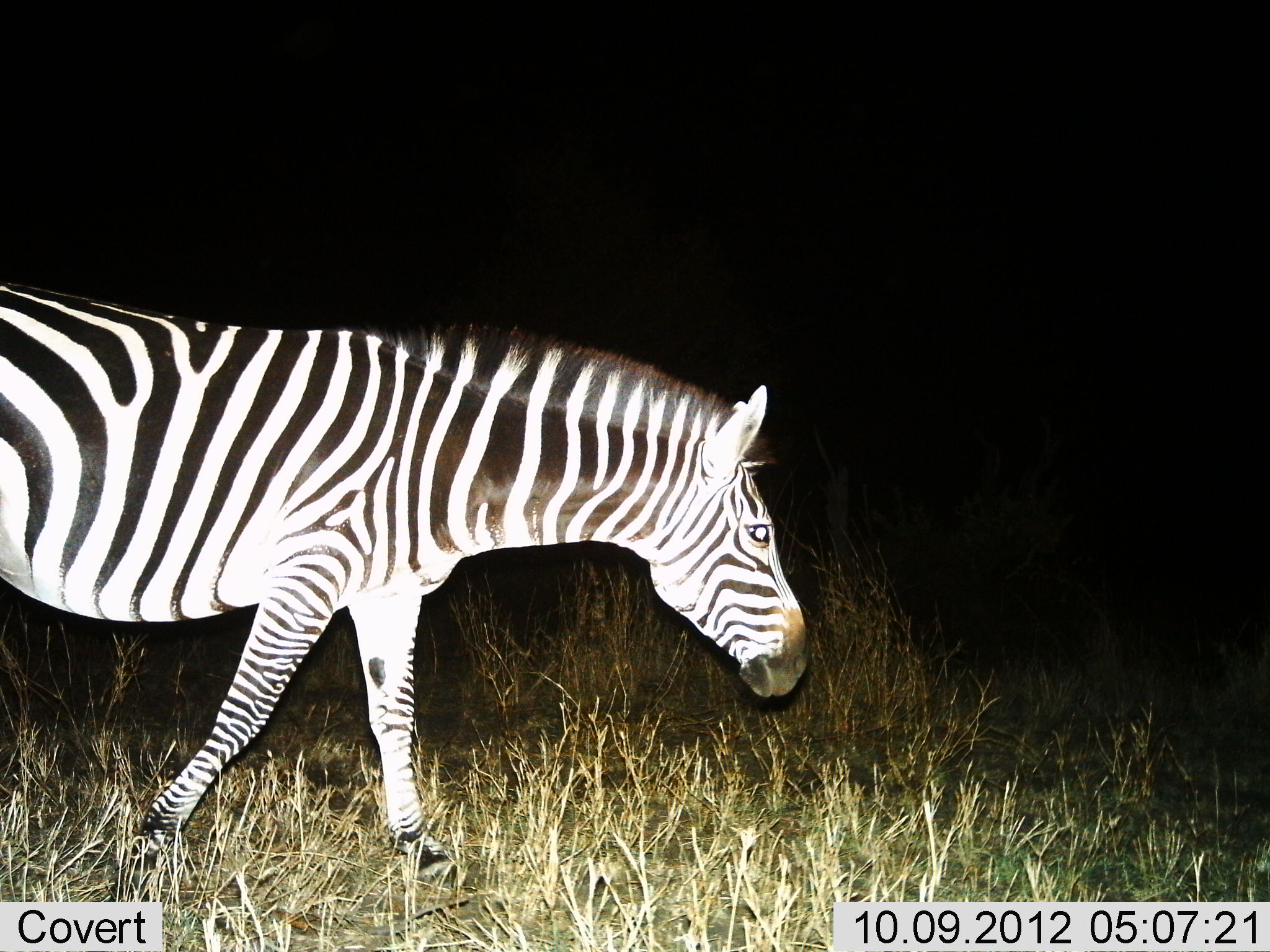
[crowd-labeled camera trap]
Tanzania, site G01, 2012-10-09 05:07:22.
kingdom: Animalia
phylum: Chordata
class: Mammalia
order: Perissodactyla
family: Equidae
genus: Equus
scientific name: Equus quagga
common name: plains zebra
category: zebra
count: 1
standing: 20%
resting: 0%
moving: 90%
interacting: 0%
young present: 0%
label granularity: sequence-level